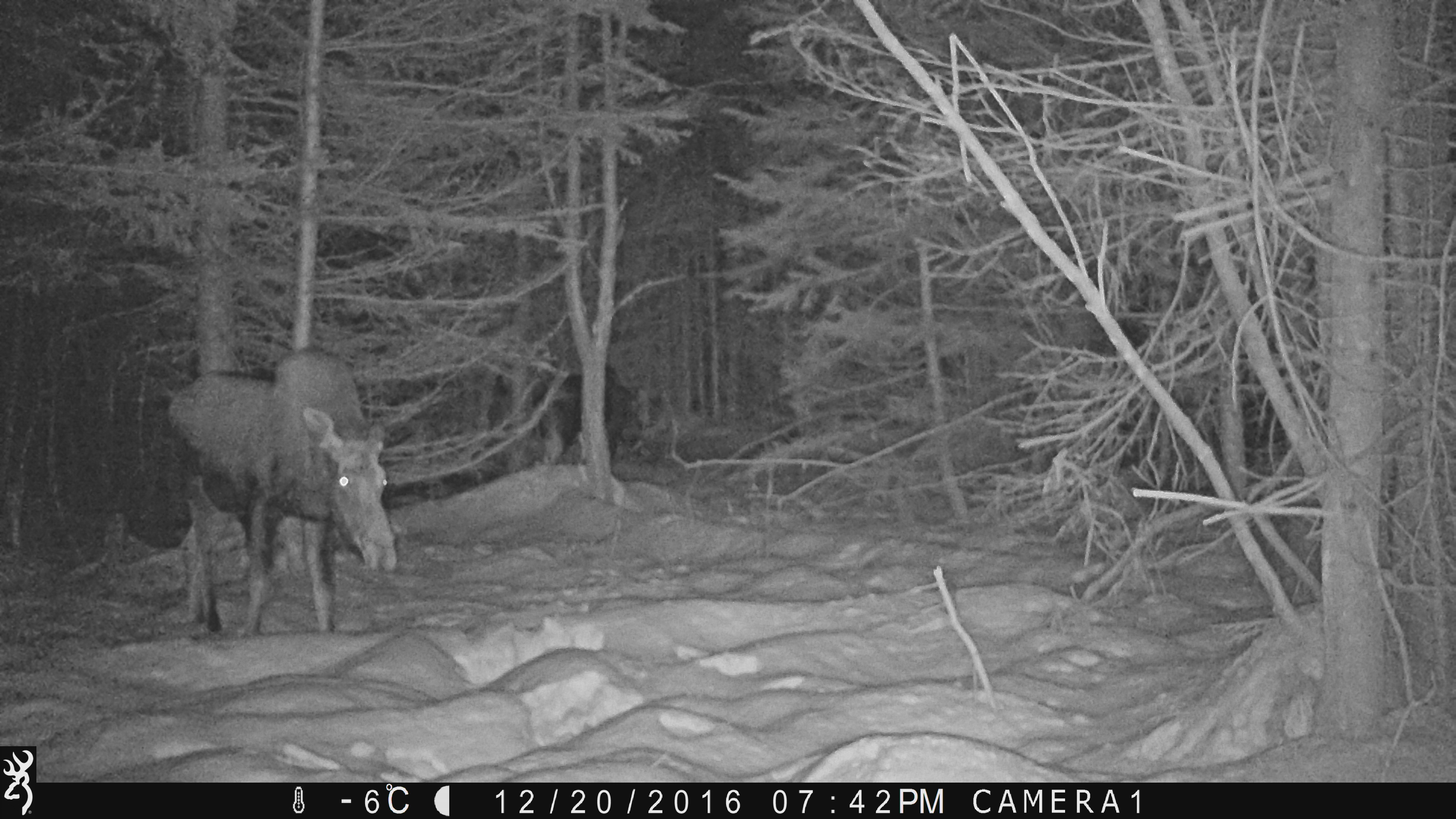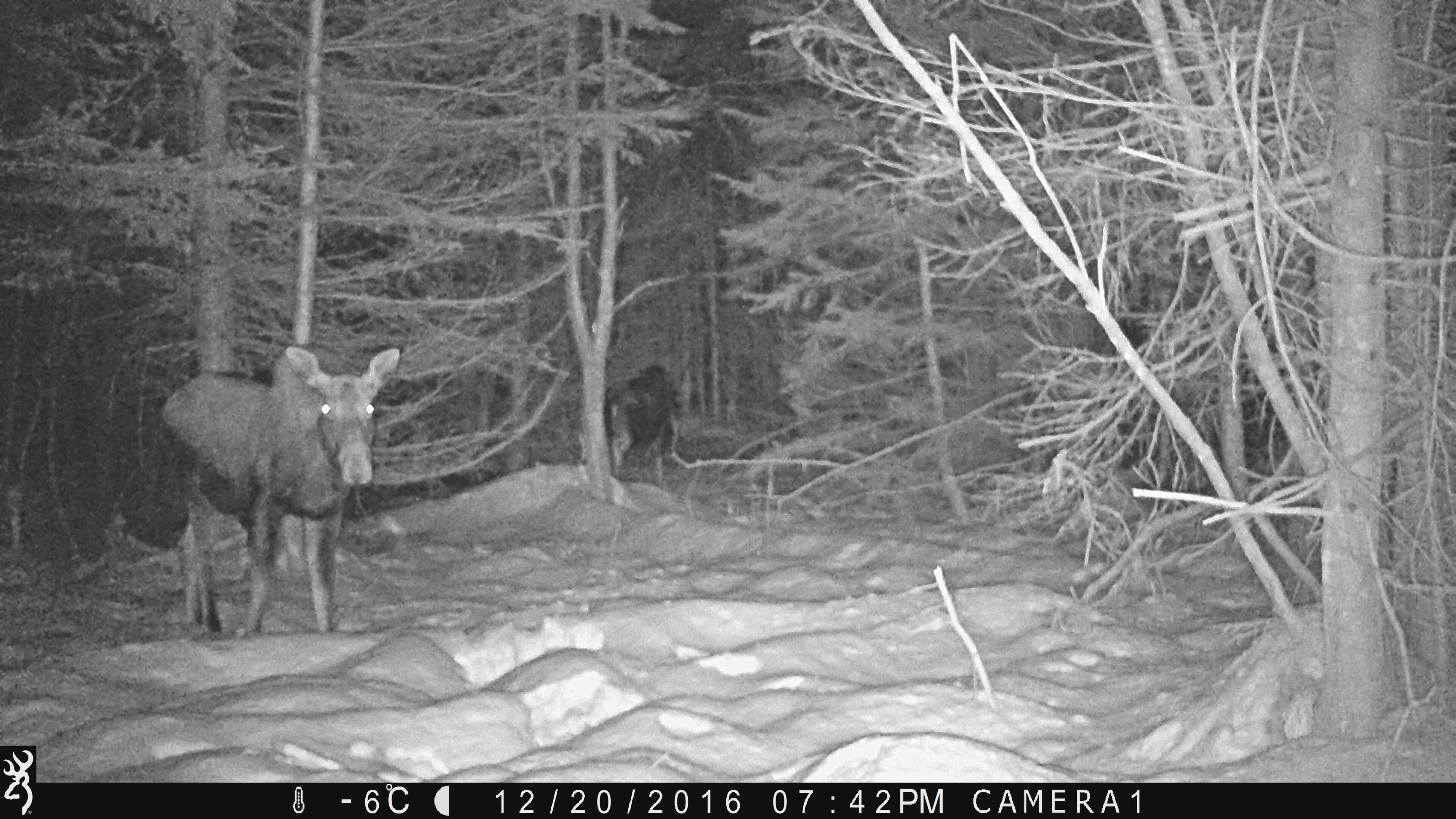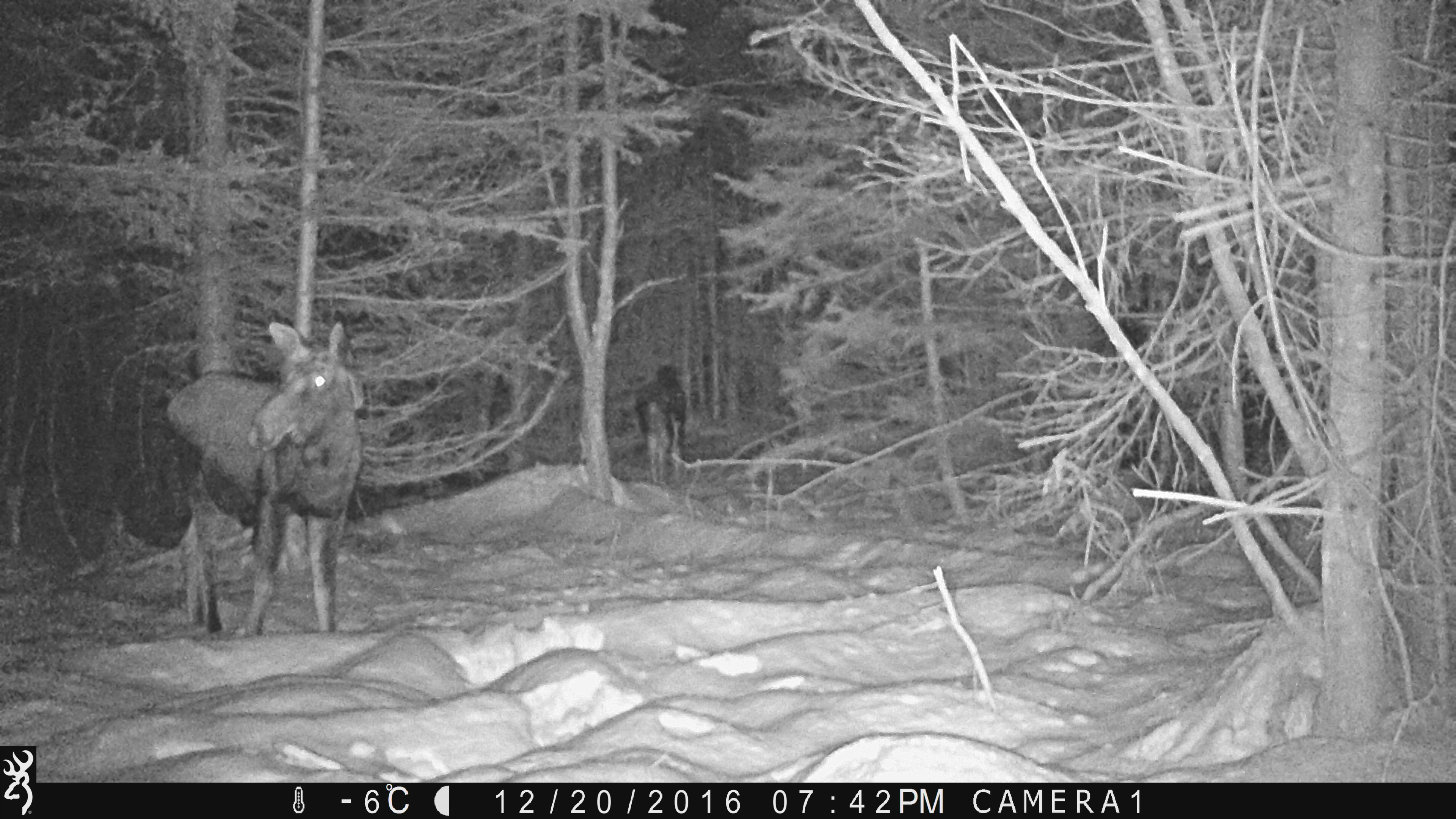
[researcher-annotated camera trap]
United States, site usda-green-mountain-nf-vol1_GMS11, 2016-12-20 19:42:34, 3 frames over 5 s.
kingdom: Animalia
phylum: Chordata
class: Mammalia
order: Artiodactyla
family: Cervidae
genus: Alces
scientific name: Alces alces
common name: moose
Moose (Alces alces).